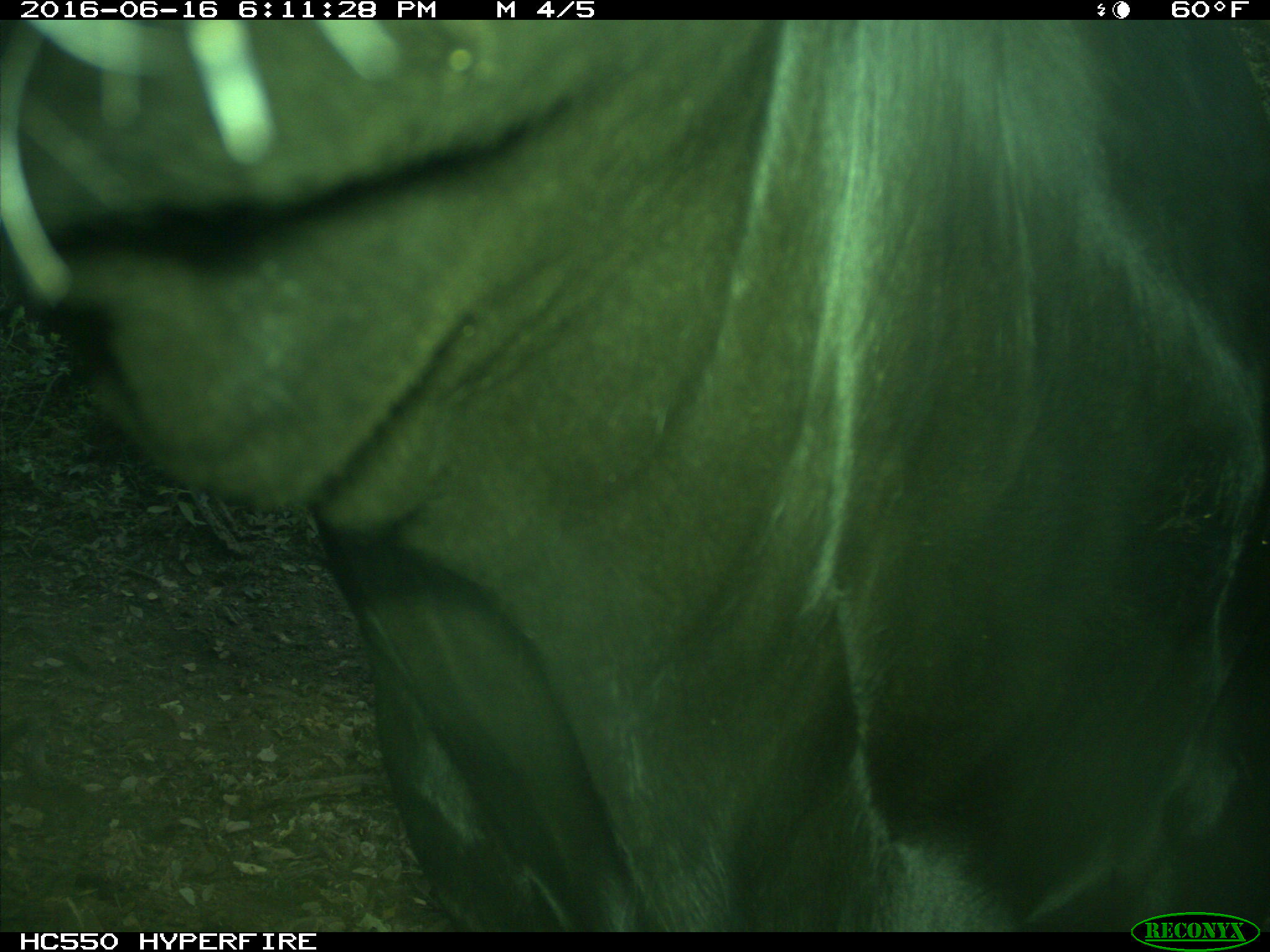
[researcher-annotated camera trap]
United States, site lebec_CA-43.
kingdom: Animalia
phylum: Chordata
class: Mammalia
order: Artiodactyla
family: Bovidae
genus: Bos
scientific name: Bos taurus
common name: domestic cow